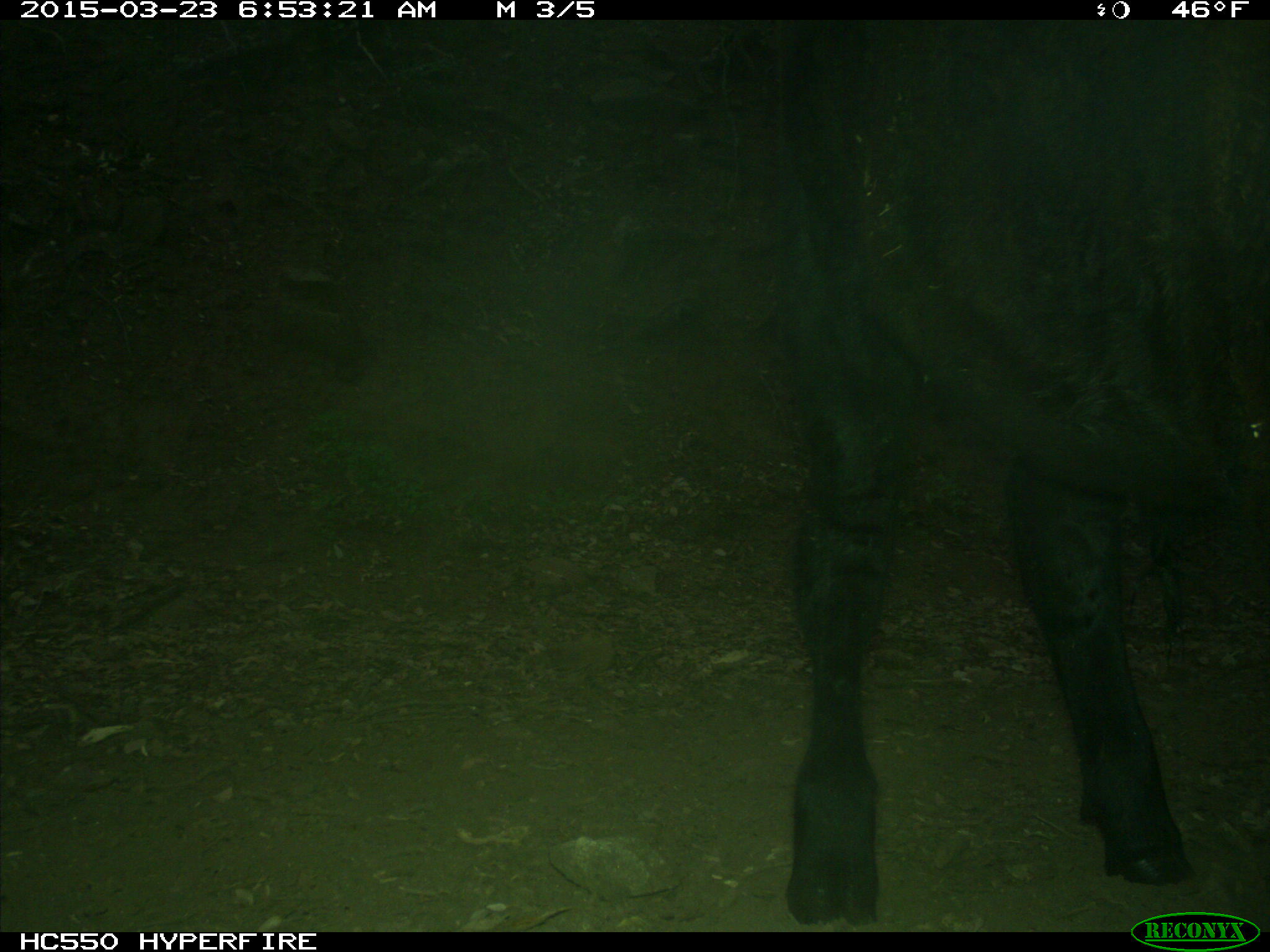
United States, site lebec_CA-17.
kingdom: Animalia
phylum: Chordata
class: Mammalia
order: Artiodactyla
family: Bovidae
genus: Bos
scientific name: Bos taurus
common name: domestic cow